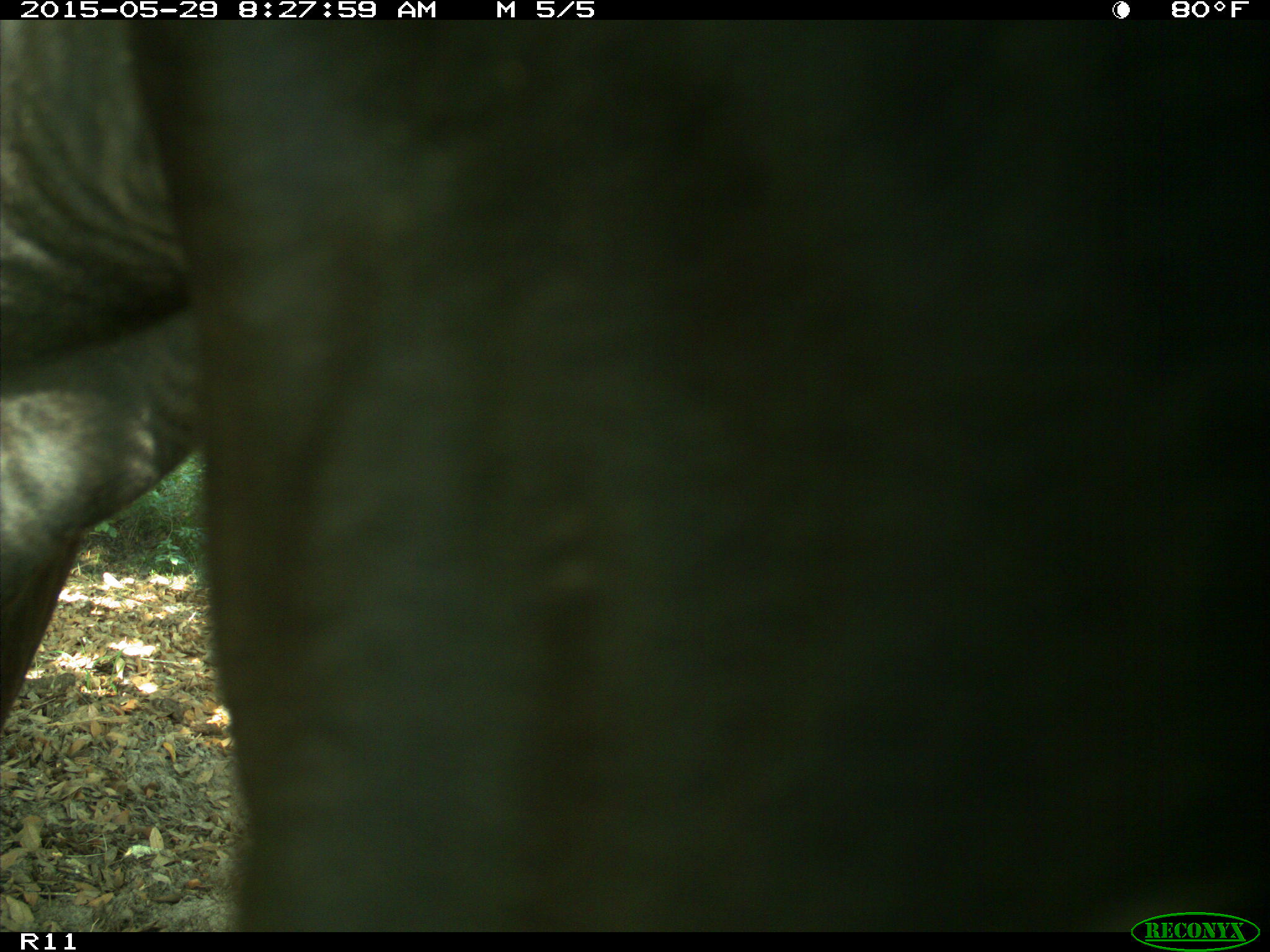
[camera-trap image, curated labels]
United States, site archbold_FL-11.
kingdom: Animalia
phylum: Chordata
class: Mammalia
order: Artiodactyla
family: Bovidae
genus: Bos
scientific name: Bos taurus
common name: domestic cow